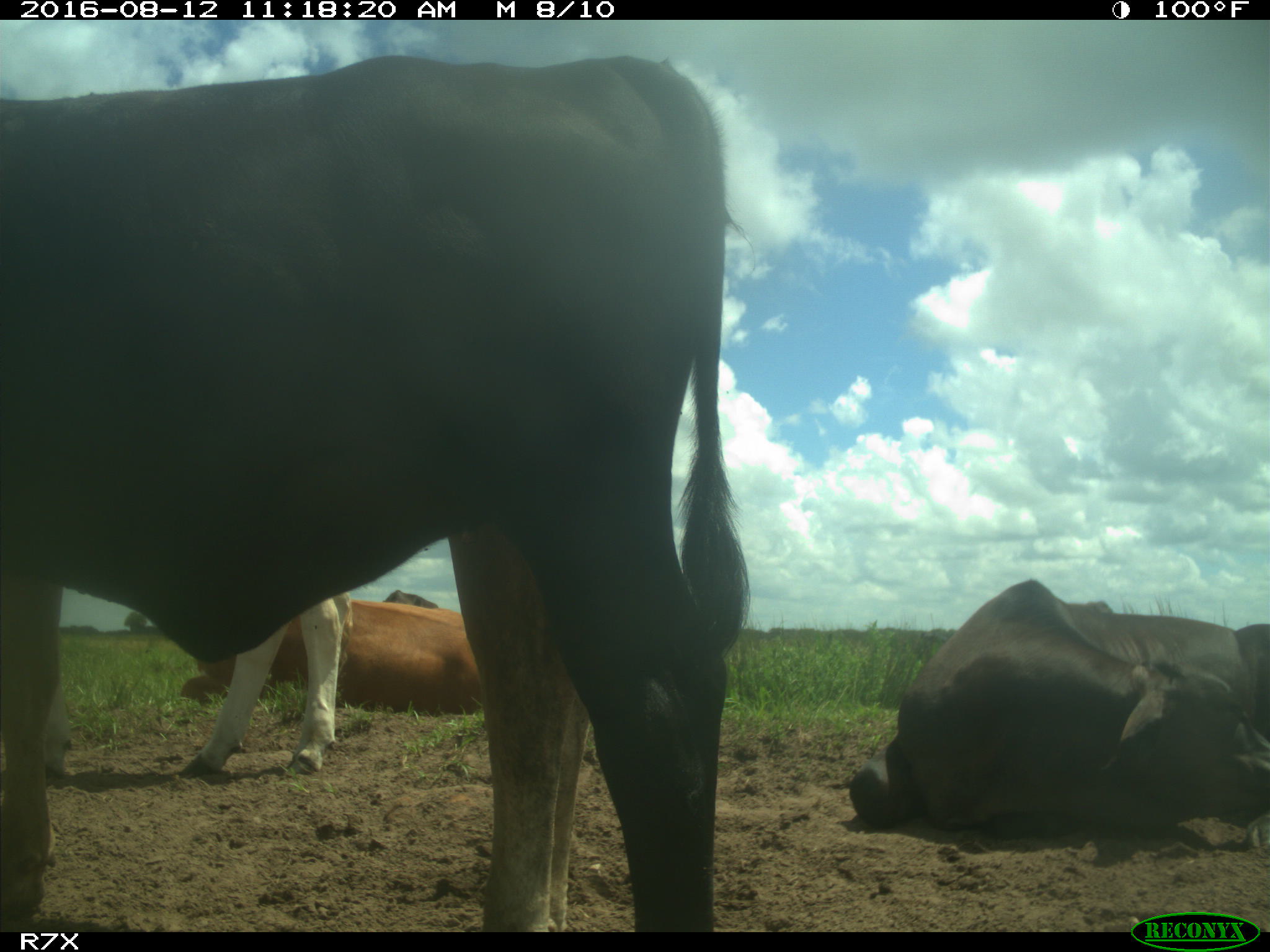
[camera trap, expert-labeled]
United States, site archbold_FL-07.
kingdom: Animalia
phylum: Chordata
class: Mammalia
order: Artiodactyla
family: Bovidae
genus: Bos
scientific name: Bos taurus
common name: domestic cow